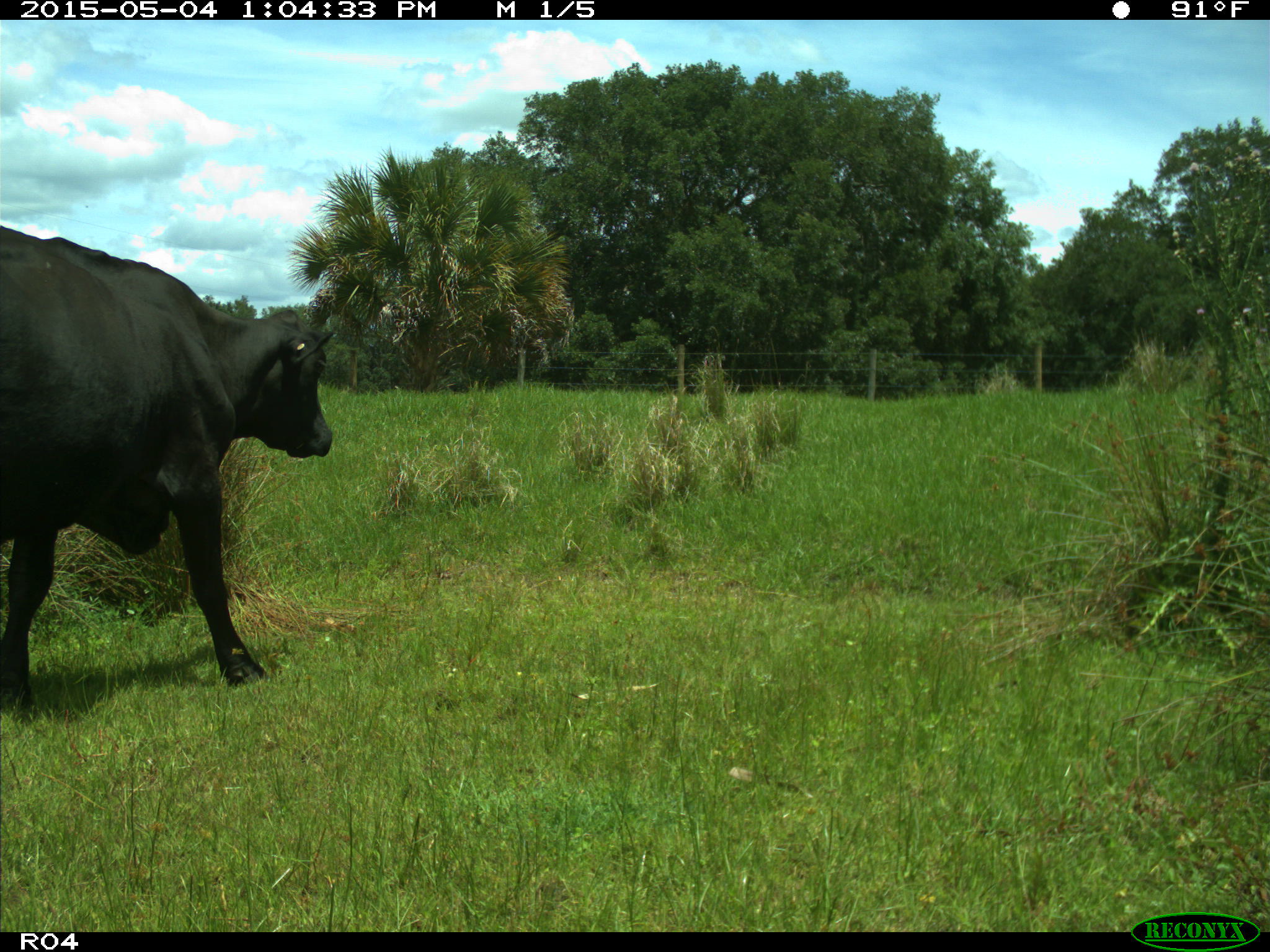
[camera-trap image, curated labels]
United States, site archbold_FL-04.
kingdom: Animalia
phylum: Chordata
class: Mammalia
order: Artiodactyla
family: Bovidae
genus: Bos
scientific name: Bos taurus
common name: domestic cow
Bos taurus (domestic cow).